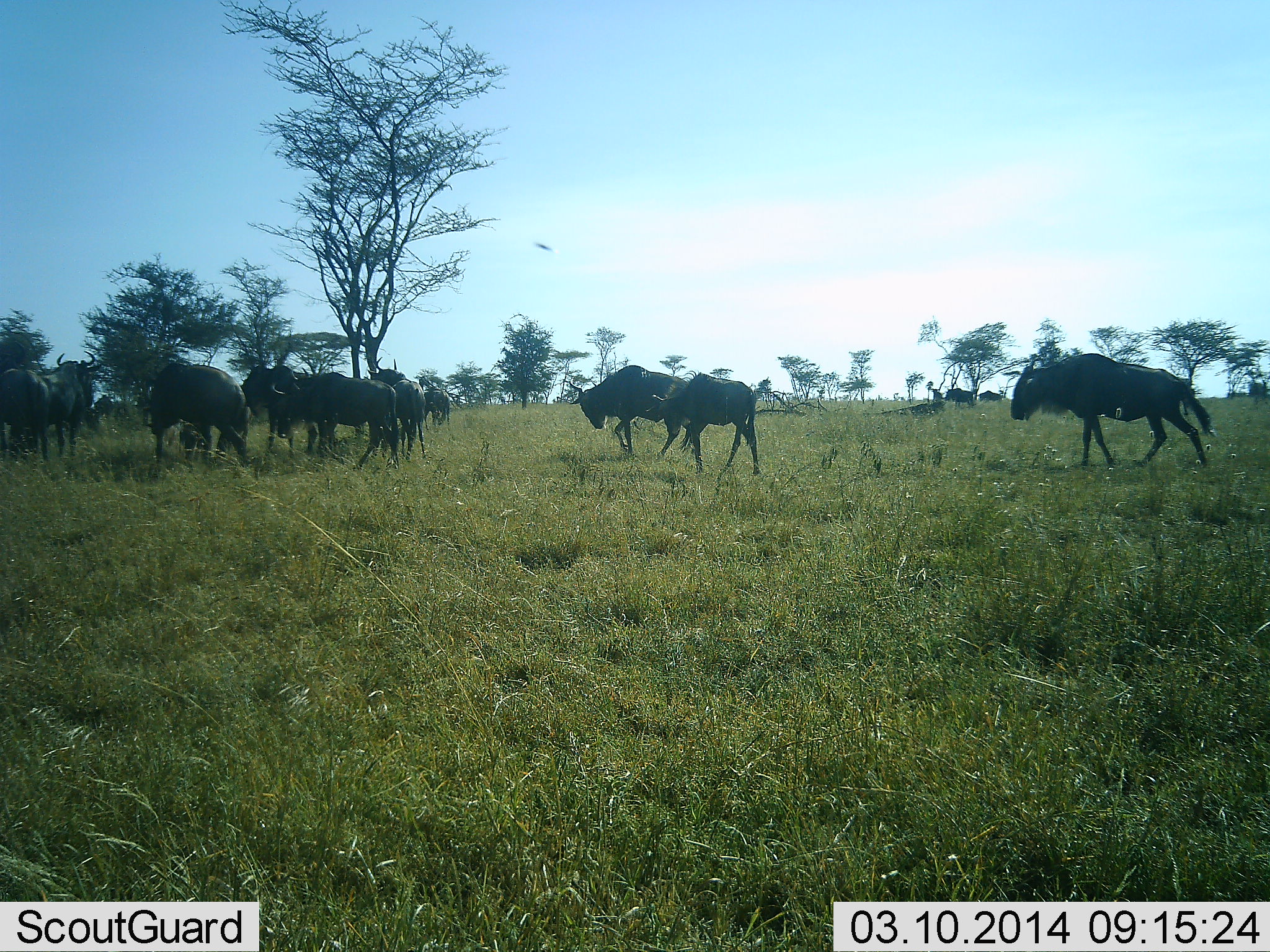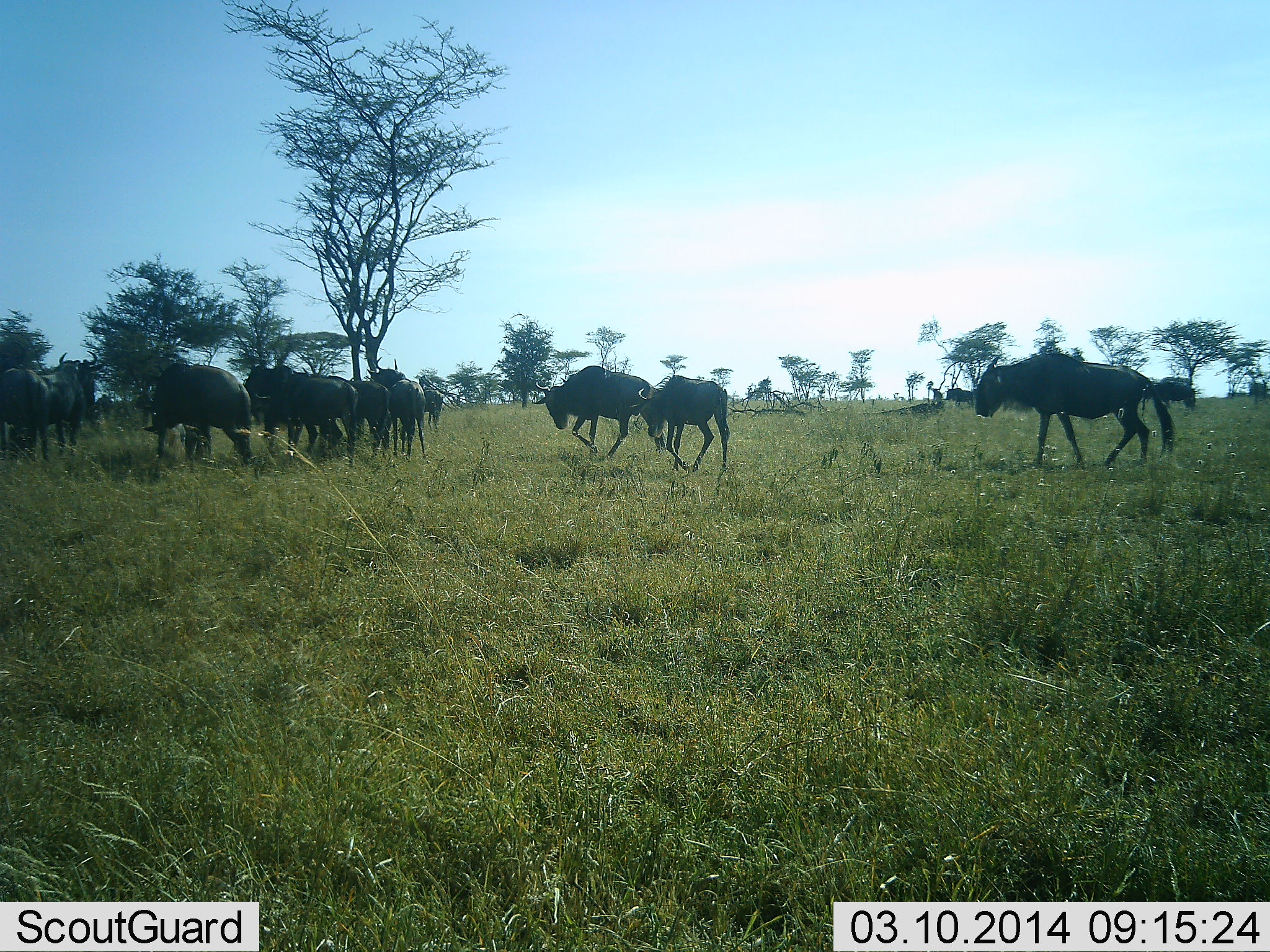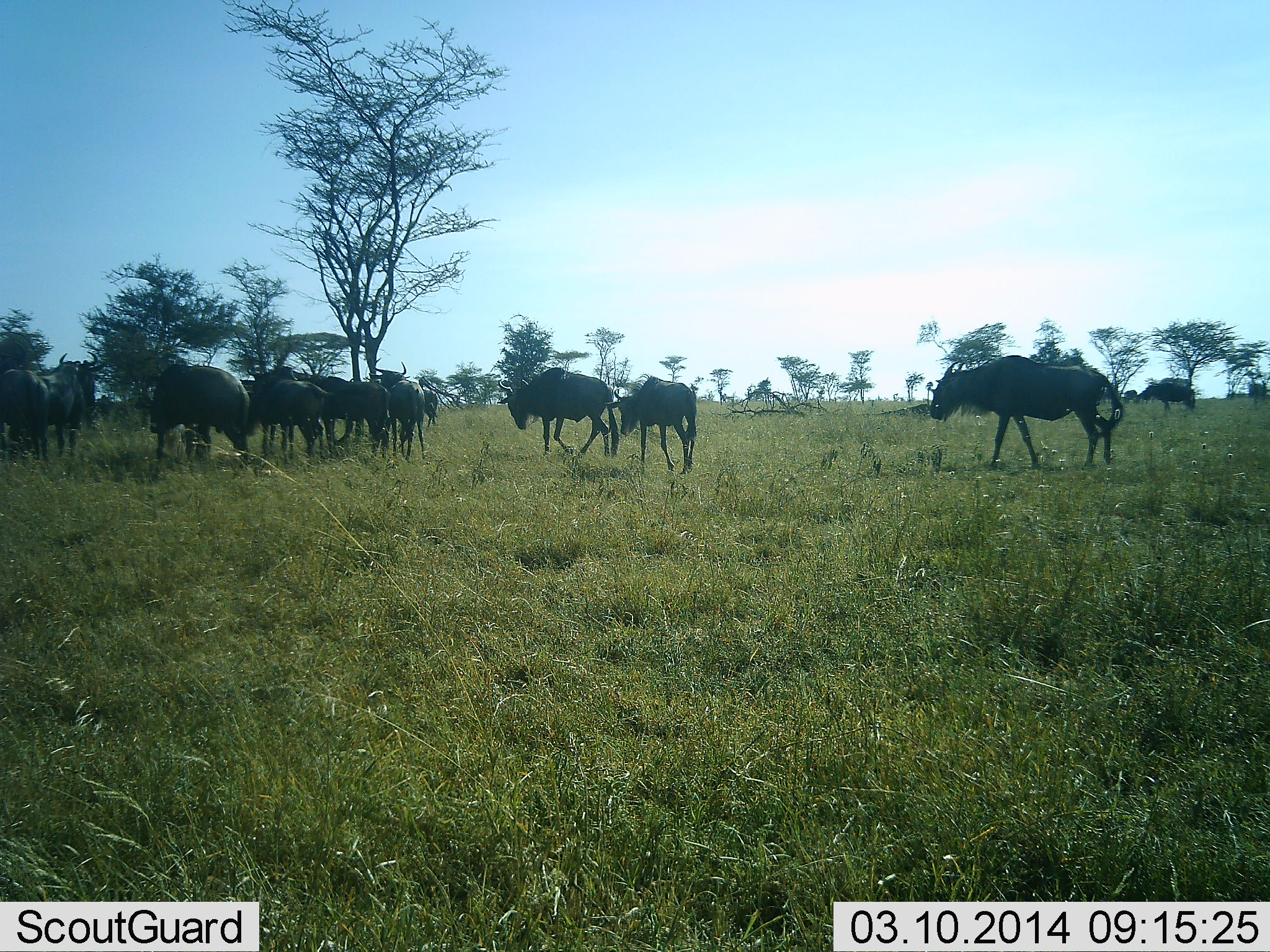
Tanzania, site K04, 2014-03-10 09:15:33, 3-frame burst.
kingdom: Animalia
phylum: Chordata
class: Mammalia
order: Artiodactyla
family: Bovidae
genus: Connochaetes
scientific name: Connochaetes taurinus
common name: blue wildebeest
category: wildebeest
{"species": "wildebeest (blue wildebeest) (Connochaetes taurinus)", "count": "11-50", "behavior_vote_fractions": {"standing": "58%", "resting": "8%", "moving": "83%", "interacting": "0%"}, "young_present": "17%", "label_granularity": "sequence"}